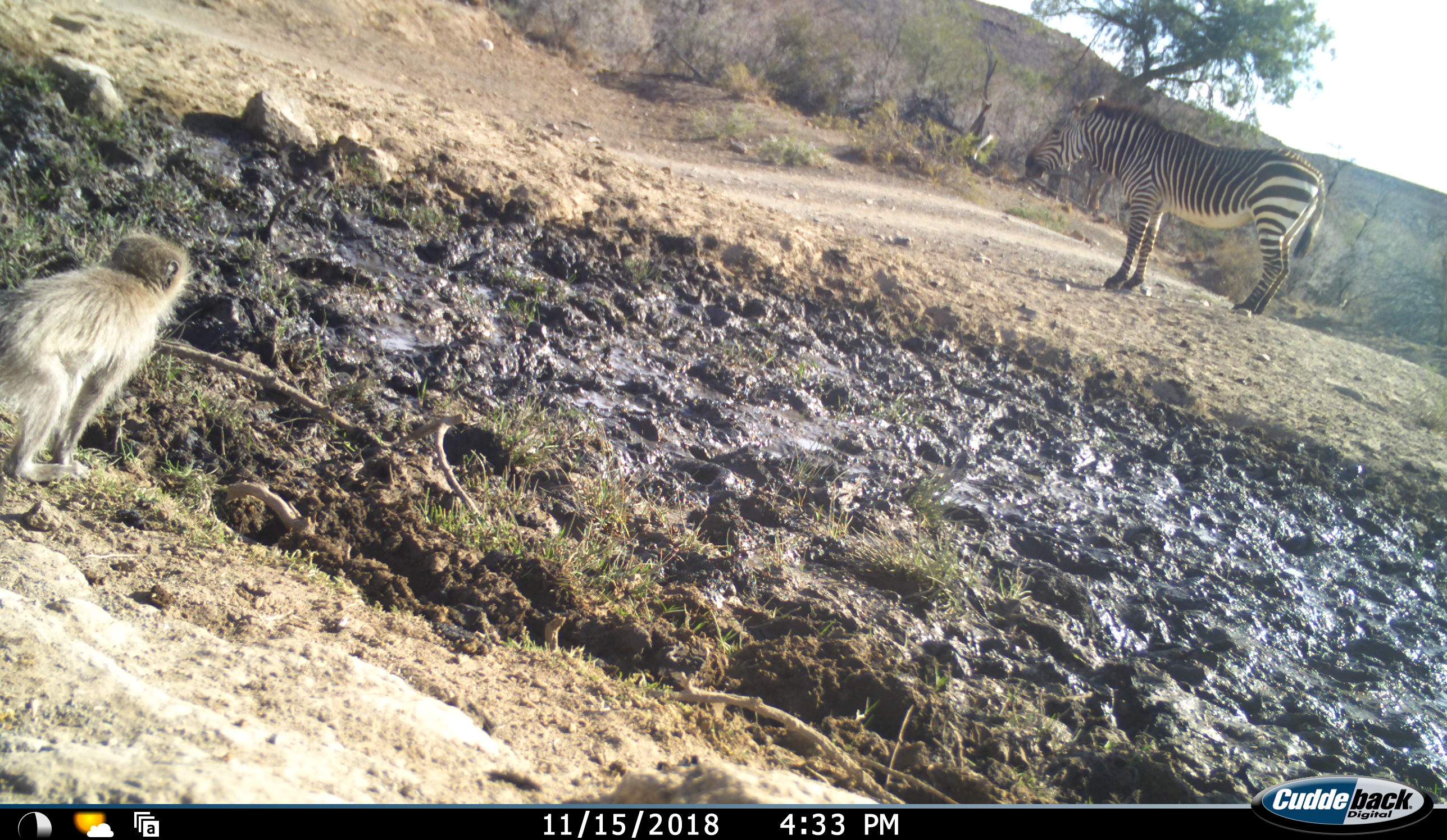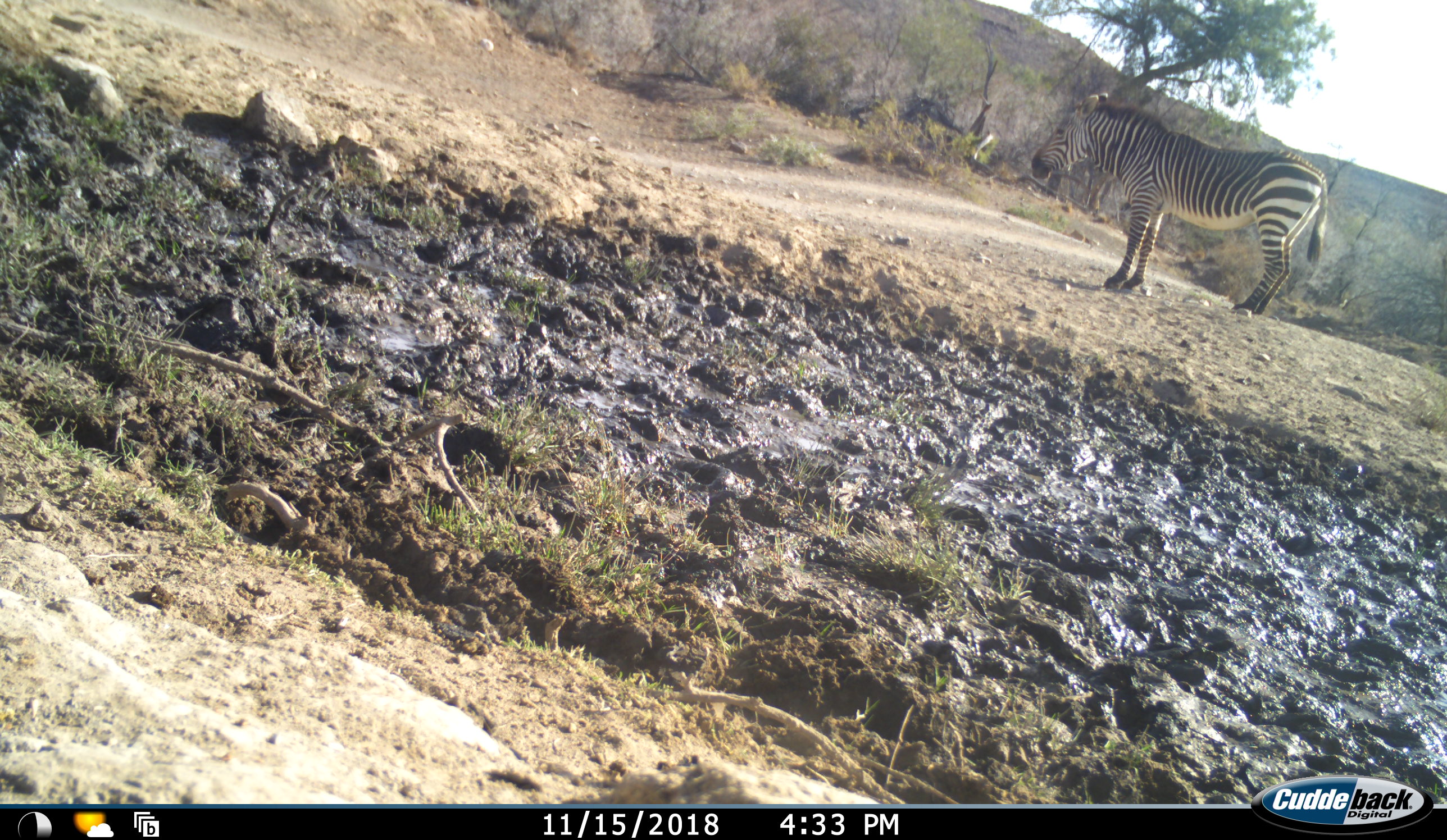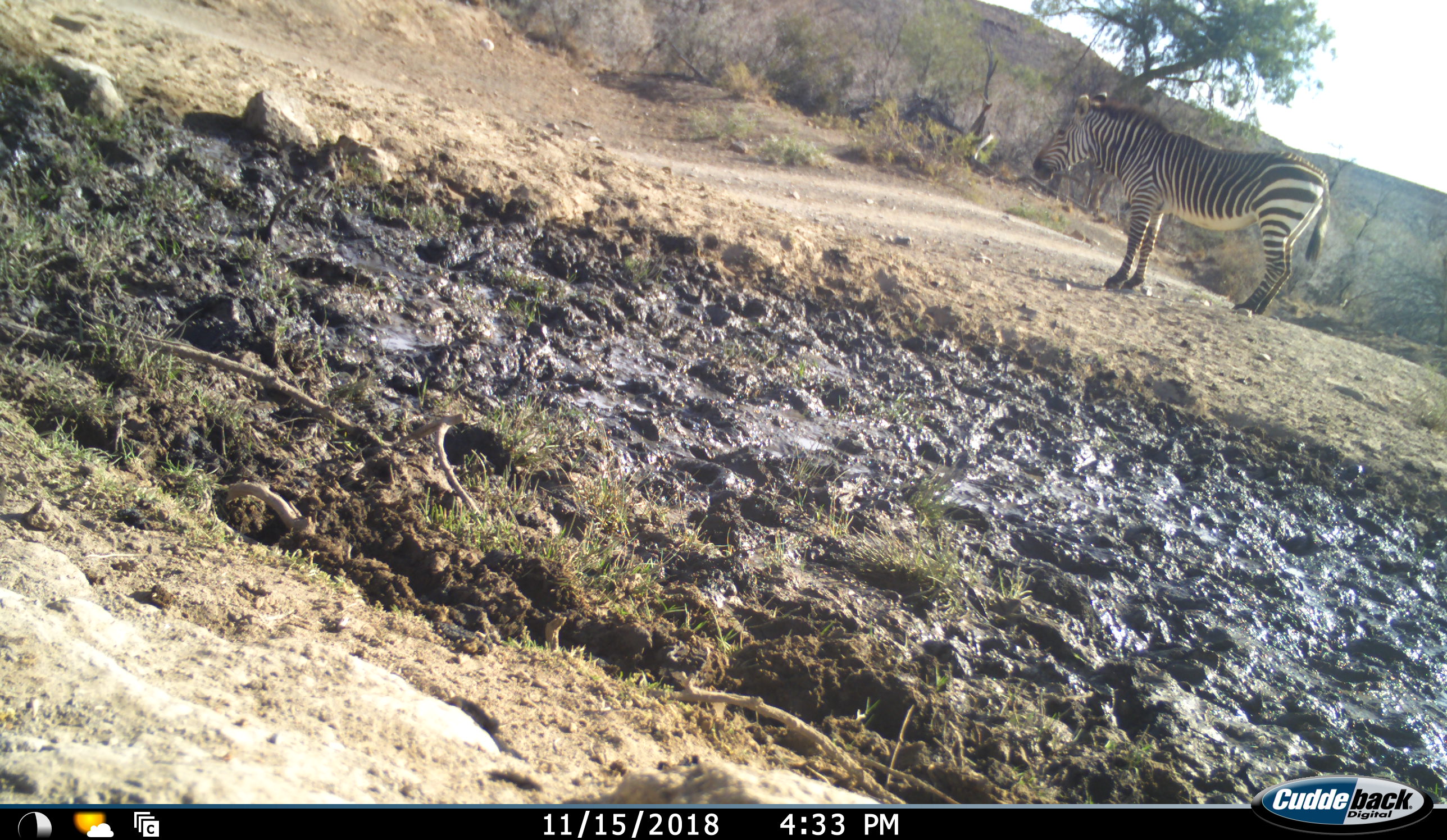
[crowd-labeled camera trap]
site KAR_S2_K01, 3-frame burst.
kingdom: Animalia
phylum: Chordata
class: Mammalia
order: Primates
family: Cercopithecidae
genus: Chlorocebus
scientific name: Chlorocebus pygerythrus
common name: vervet monkey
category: monkeyvervet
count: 1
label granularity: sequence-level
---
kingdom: Animalia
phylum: Chordata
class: Mammalia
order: Perissodactyla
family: Equidae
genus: Equus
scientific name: Equus zebra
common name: mountain zebra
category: zebramountain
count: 1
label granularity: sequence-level